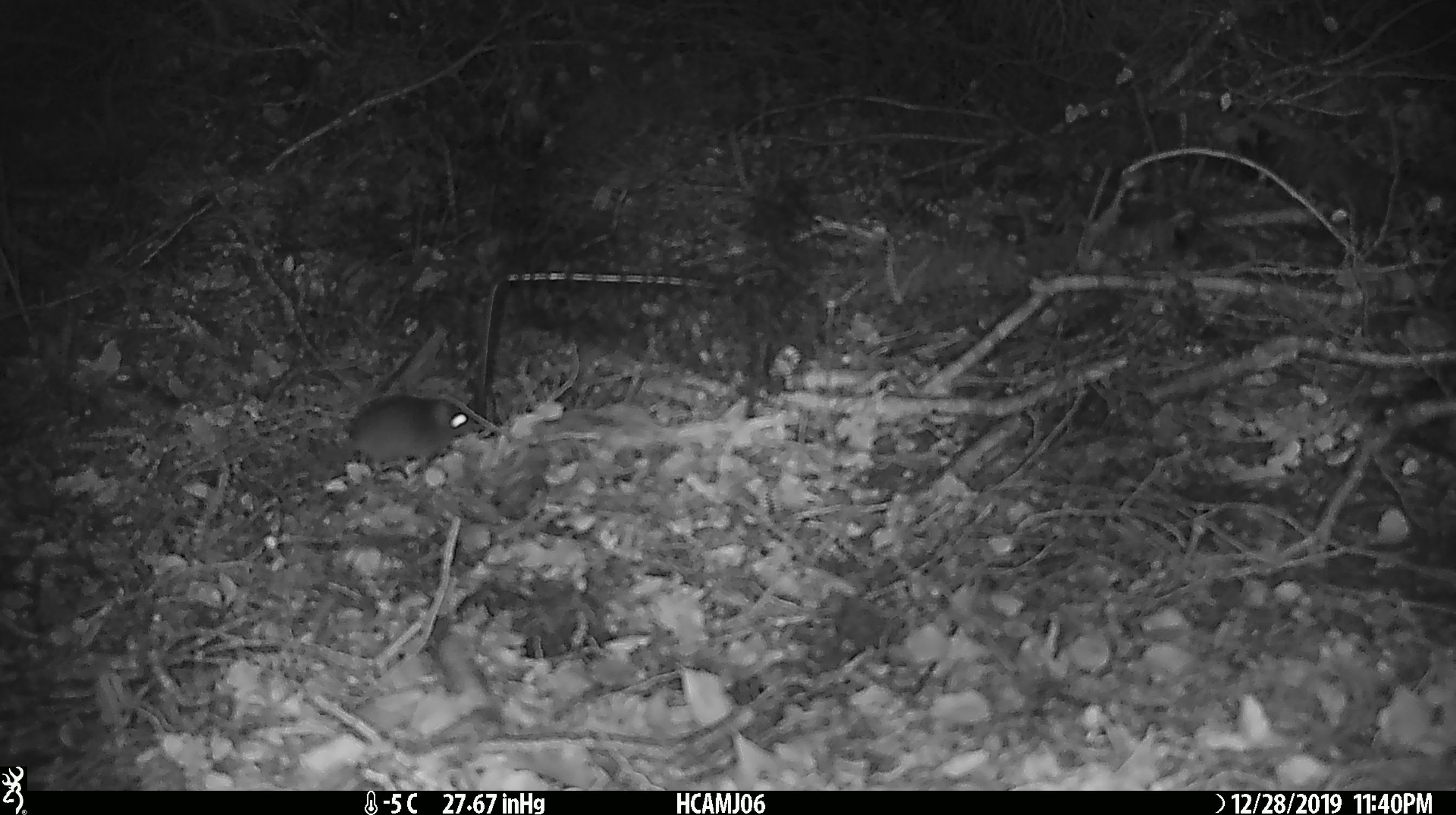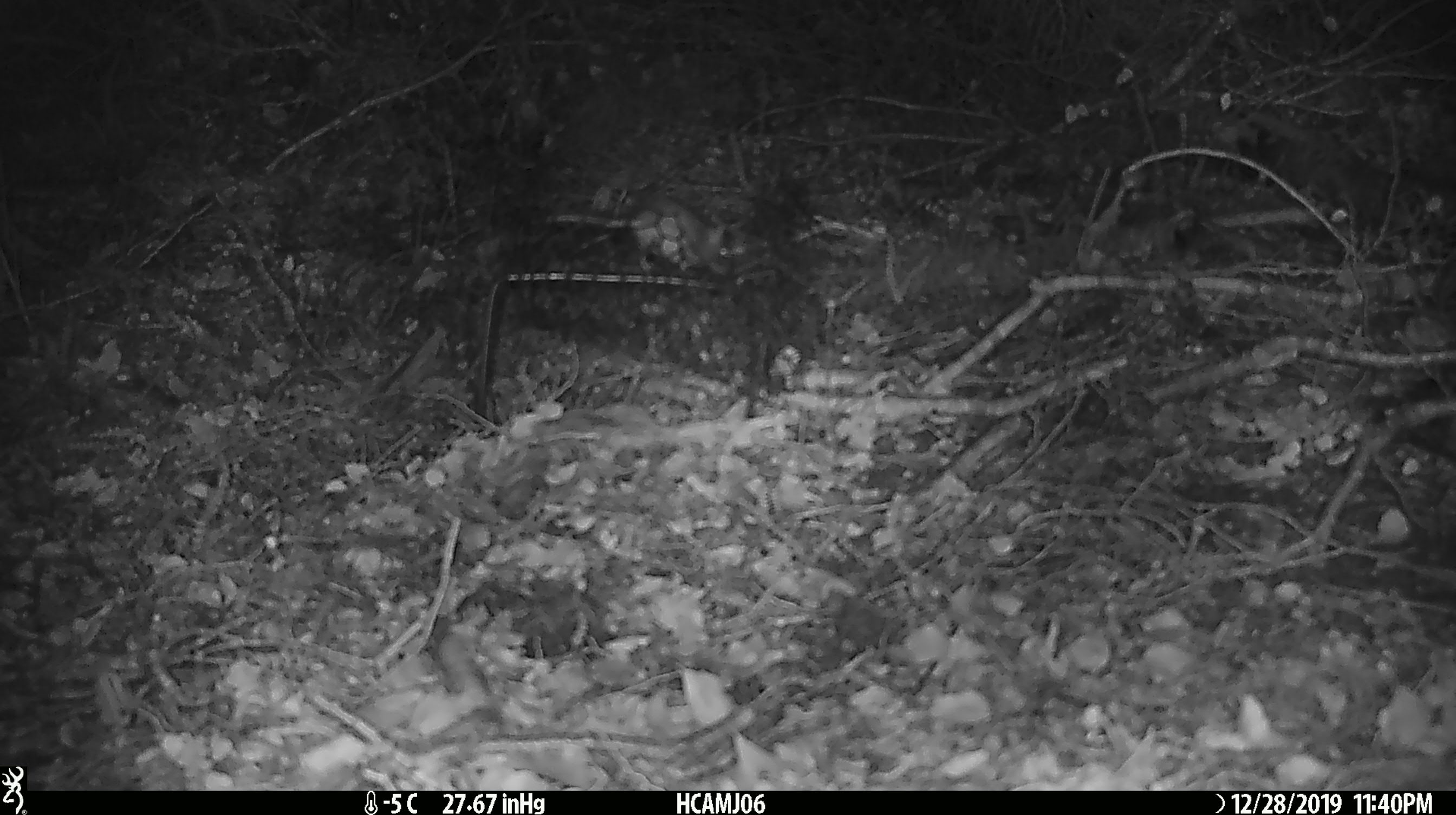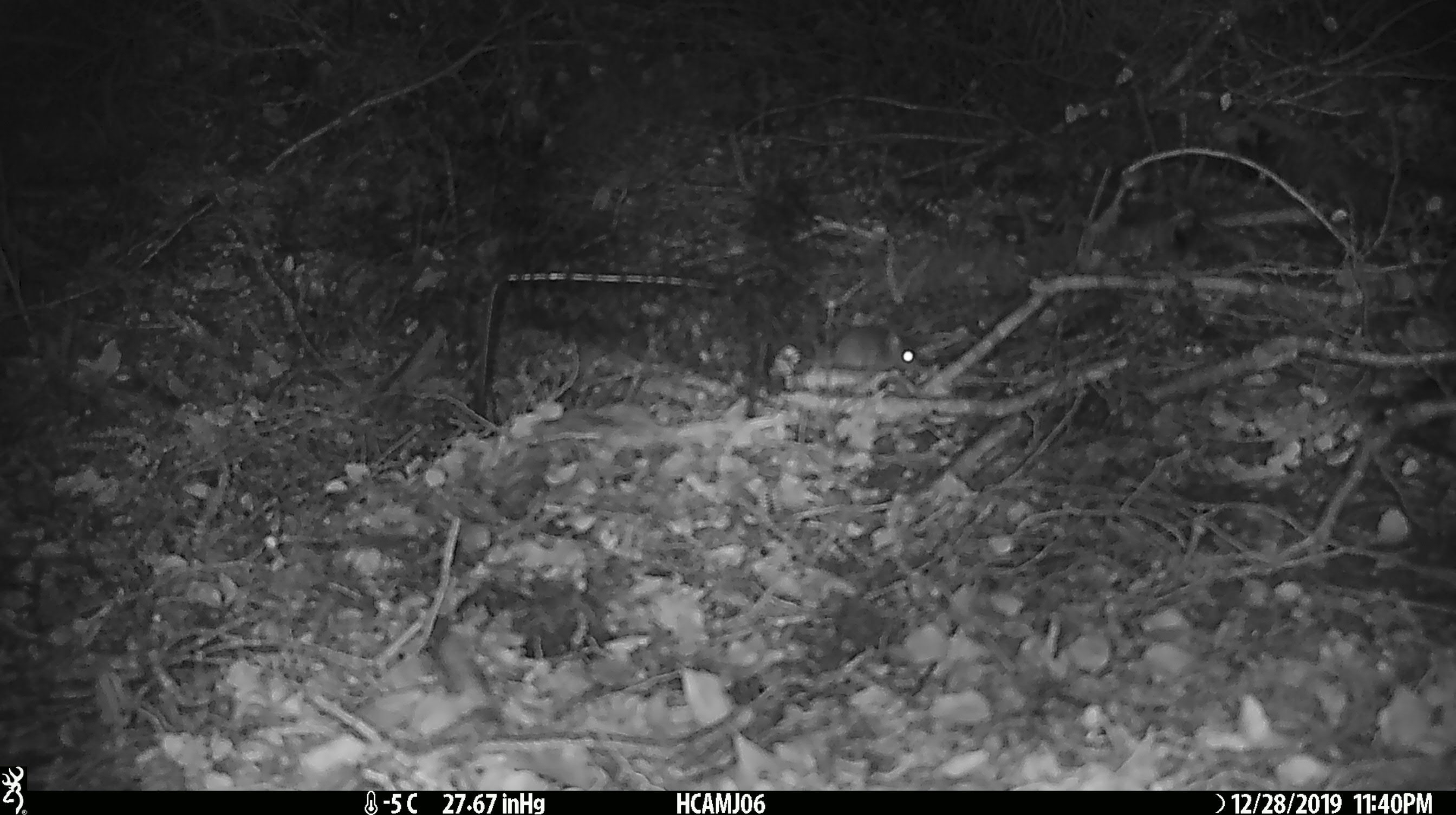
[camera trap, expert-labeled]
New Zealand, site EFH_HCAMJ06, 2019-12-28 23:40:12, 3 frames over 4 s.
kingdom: Animalia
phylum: Chordata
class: Mammalia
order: Rodentia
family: Muridae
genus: Mus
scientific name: Mus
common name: mouse